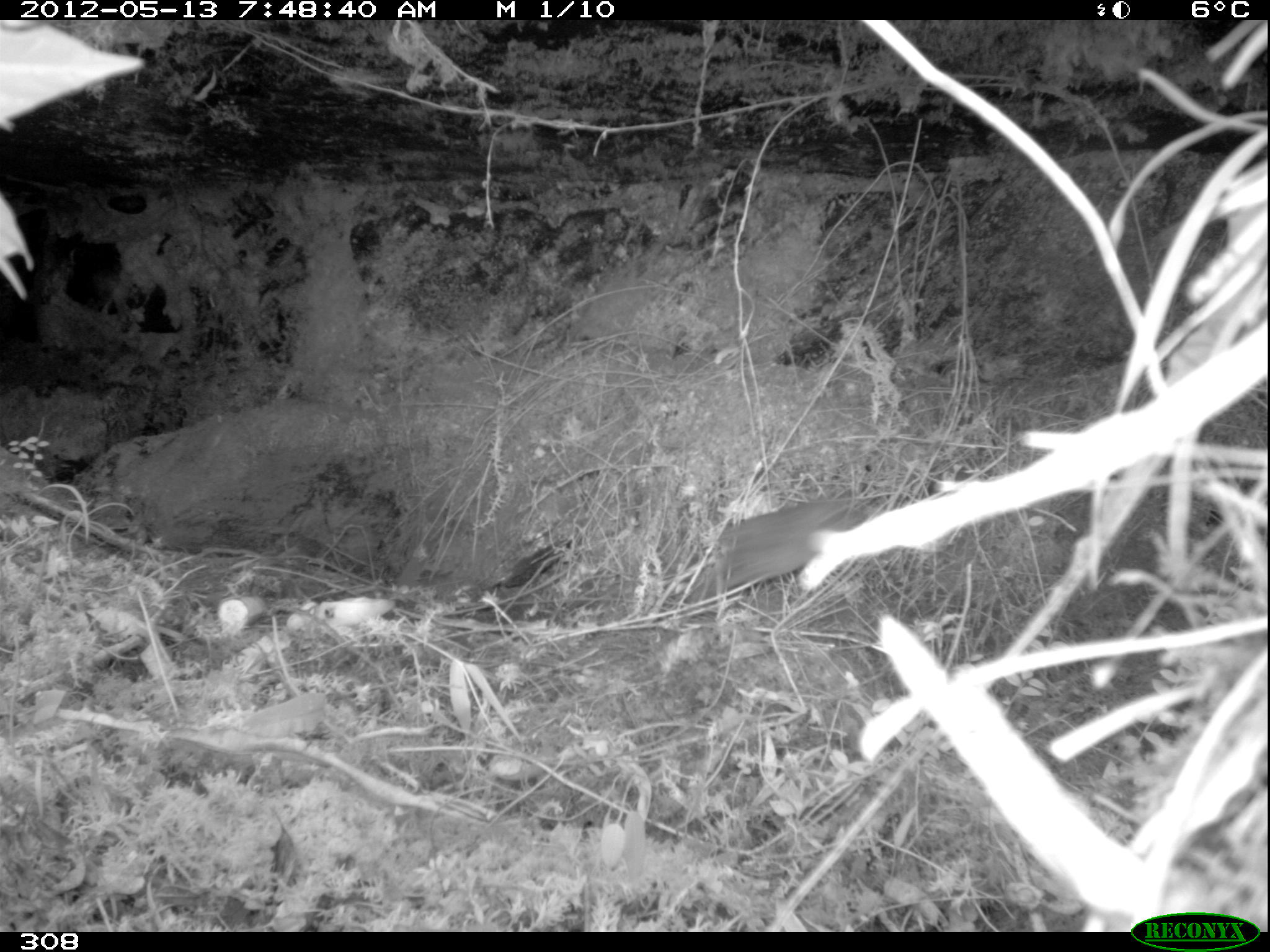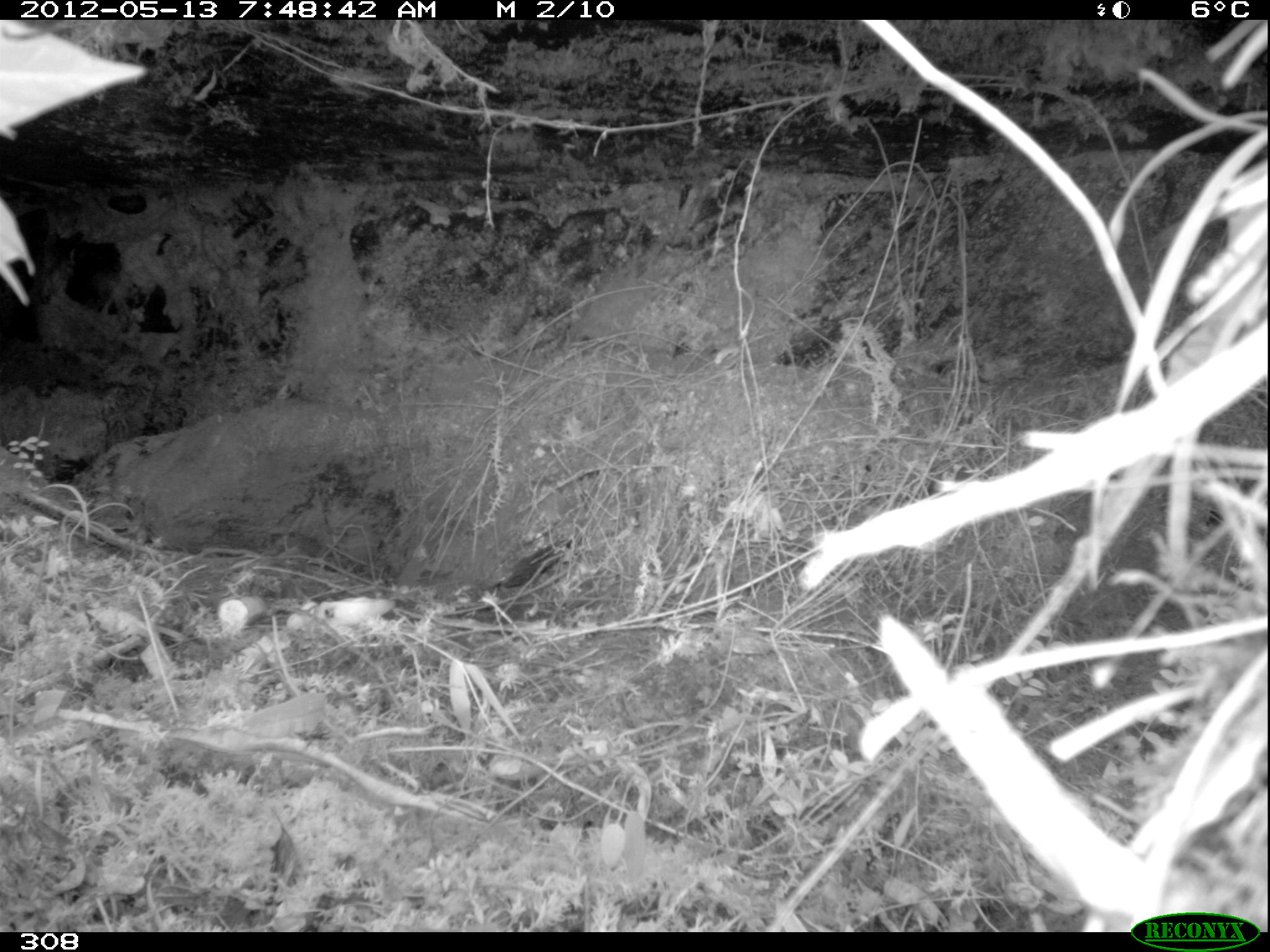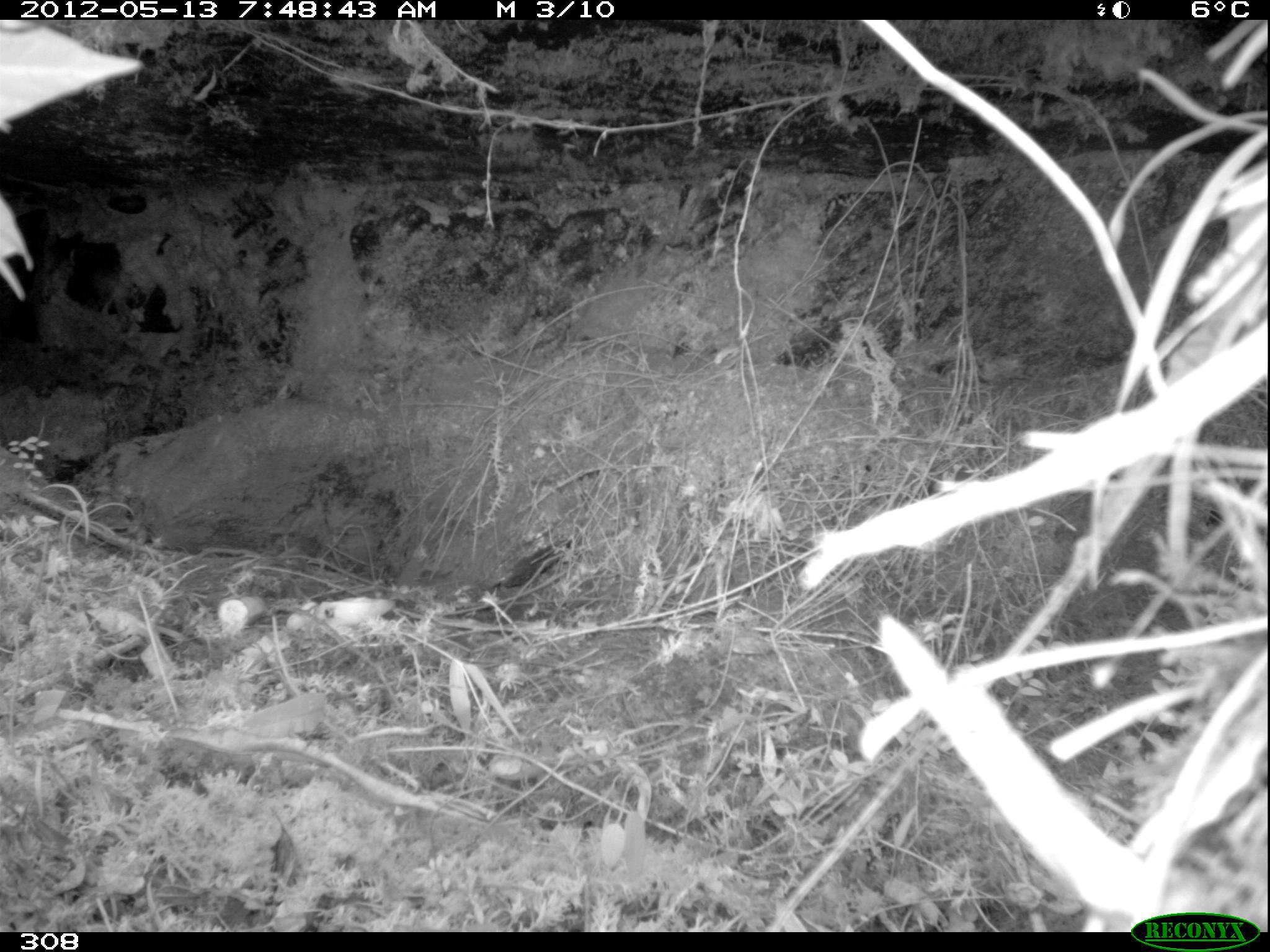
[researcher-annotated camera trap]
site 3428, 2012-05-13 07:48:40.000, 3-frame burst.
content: unidentified animal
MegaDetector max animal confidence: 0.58